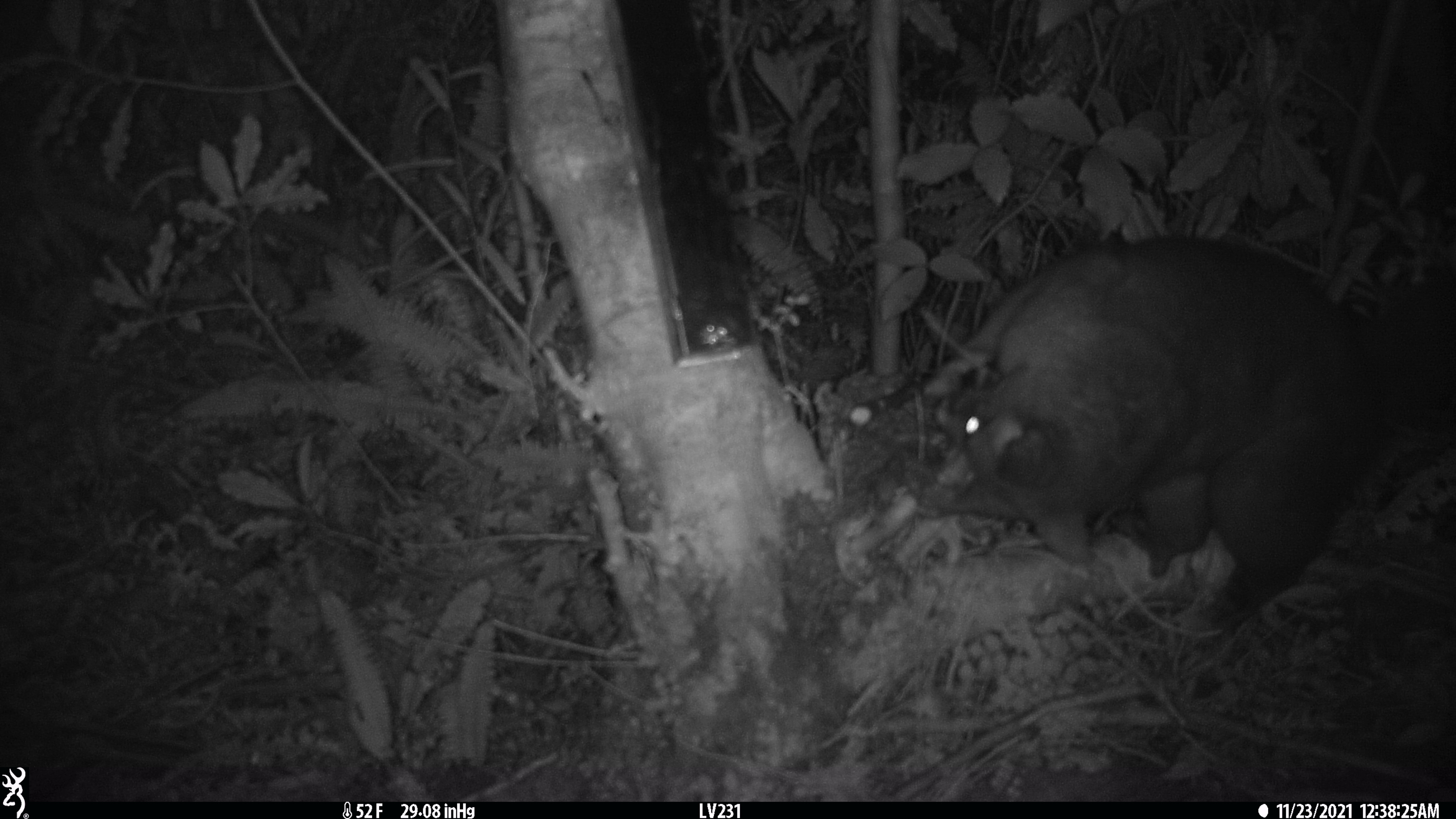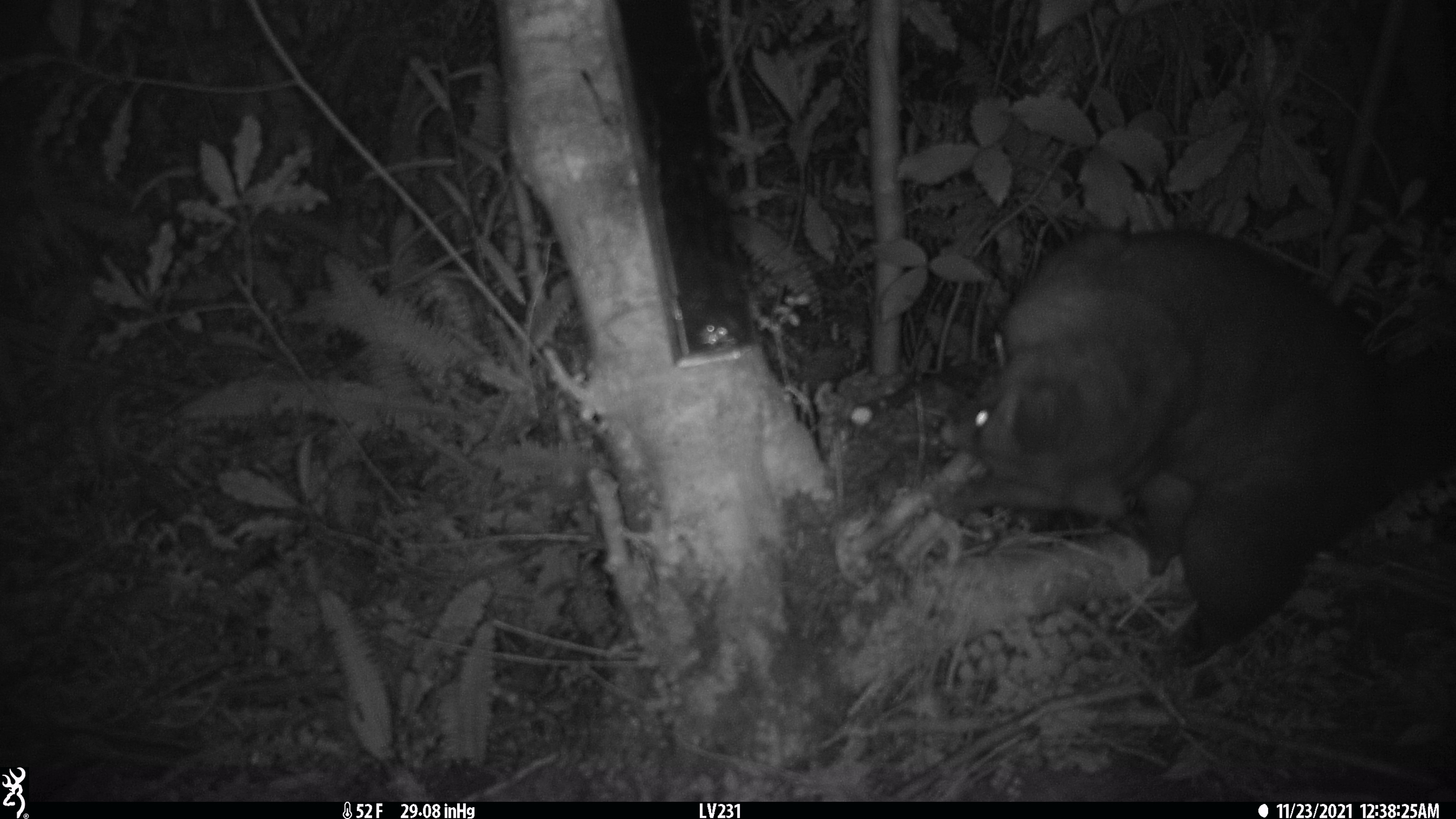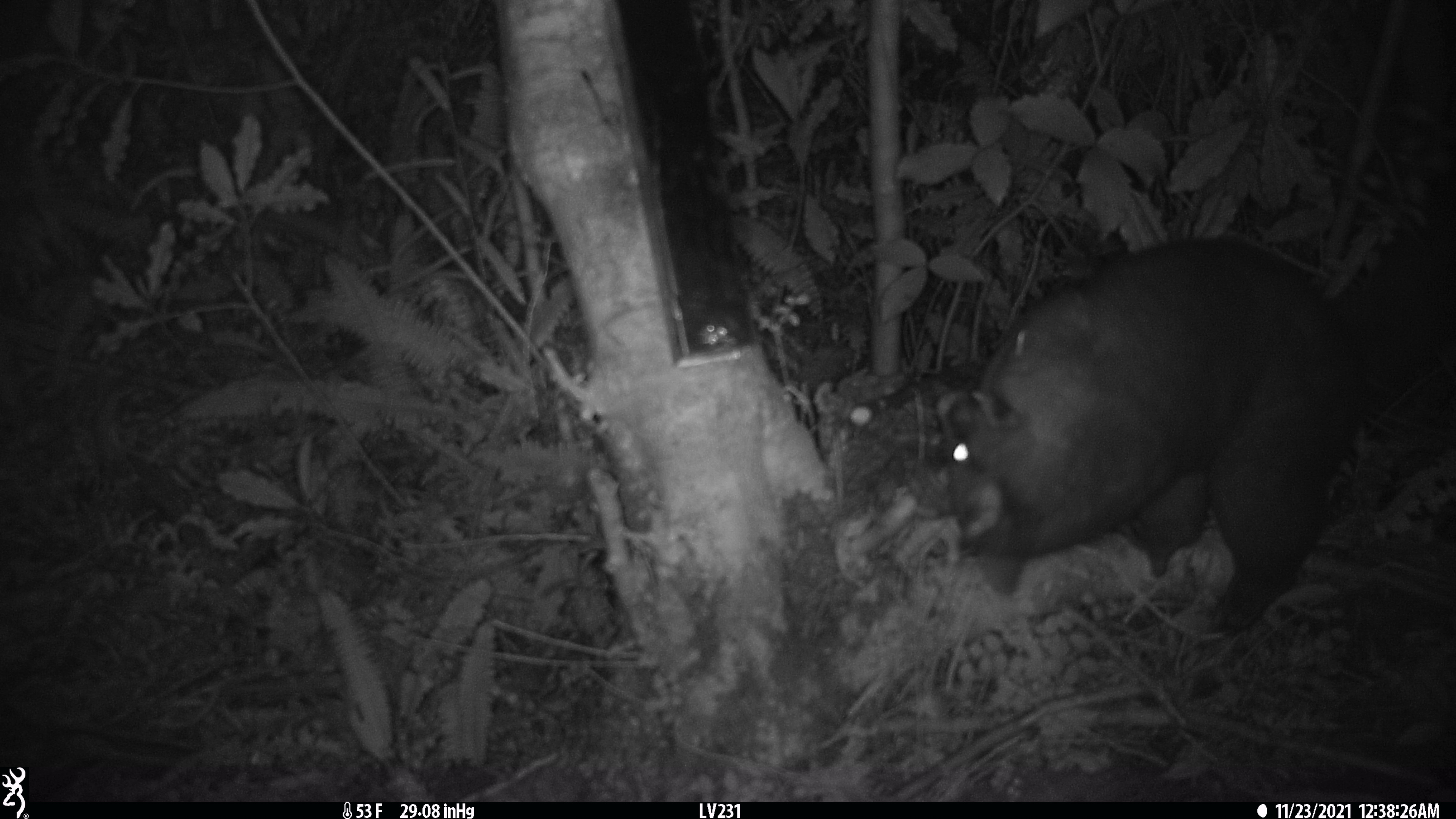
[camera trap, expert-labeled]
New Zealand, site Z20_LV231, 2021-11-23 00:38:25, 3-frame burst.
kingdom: Animalia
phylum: Chordata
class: Mammalia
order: Diprotodontia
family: Phalangeridae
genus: Trichosurus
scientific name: Trichosurus vulpecula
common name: common brushtail possum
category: possum